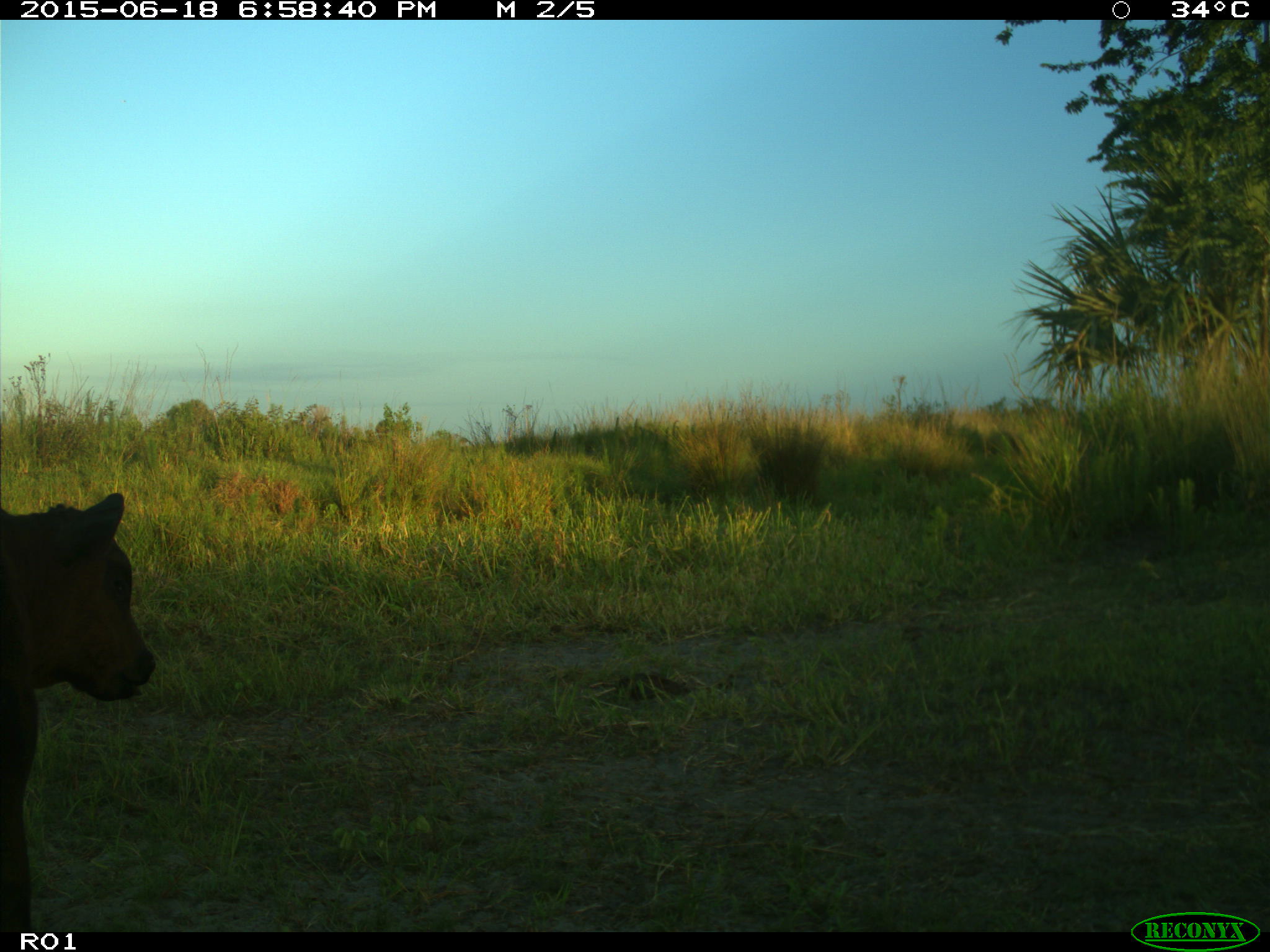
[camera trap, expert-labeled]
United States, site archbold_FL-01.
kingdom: Animalia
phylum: Chordata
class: Mammalia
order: Artiodactyla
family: Bovidae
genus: Bos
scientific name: Bos taurus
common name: domestic cow